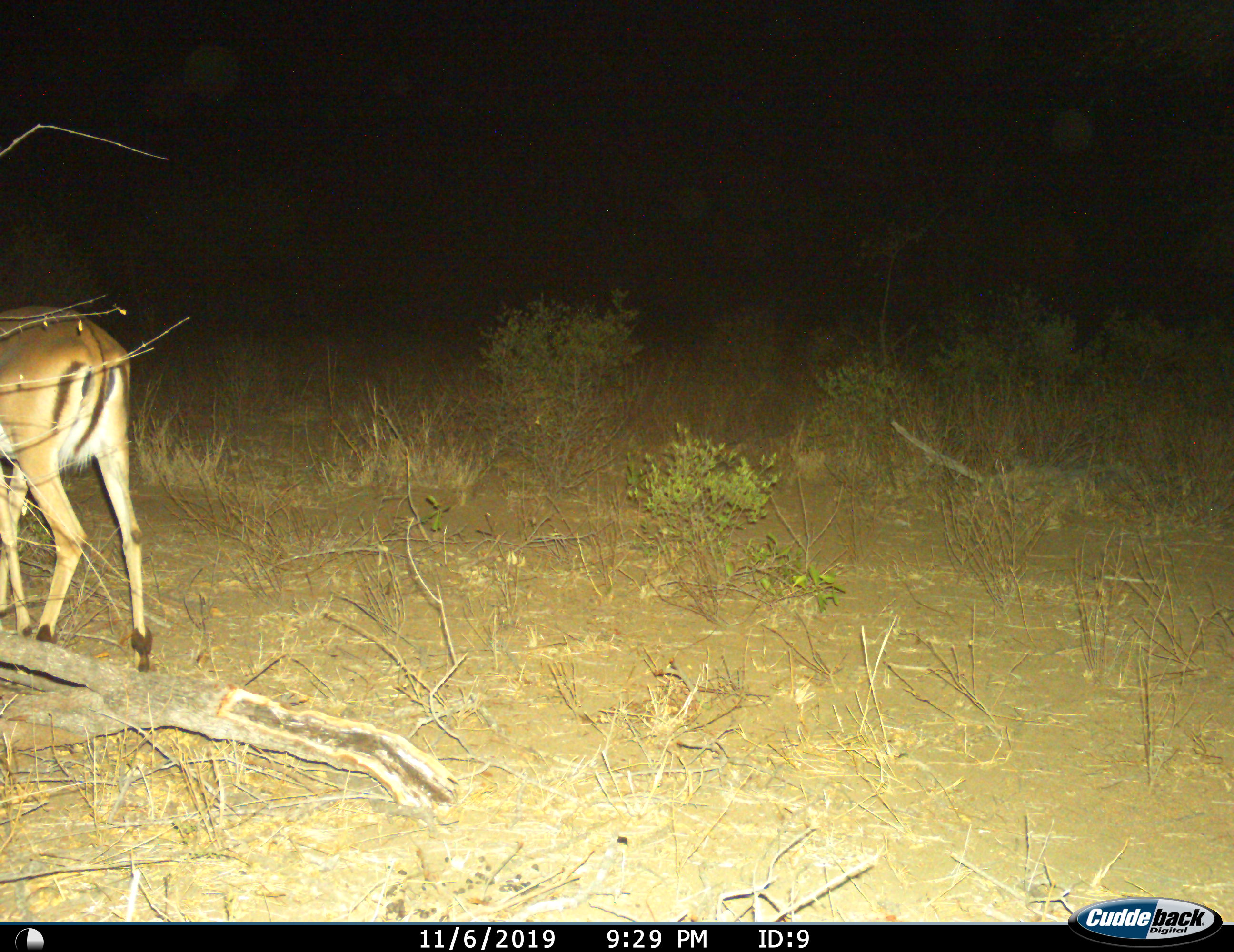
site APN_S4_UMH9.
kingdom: Animalia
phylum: Chordata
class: Mammalia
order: Artiodactyla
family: Bovidae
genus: Aepyceros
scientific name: Aepyceros melampus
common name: impala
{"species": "impala (Aepyceros melampus)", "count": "1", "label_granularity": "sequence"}